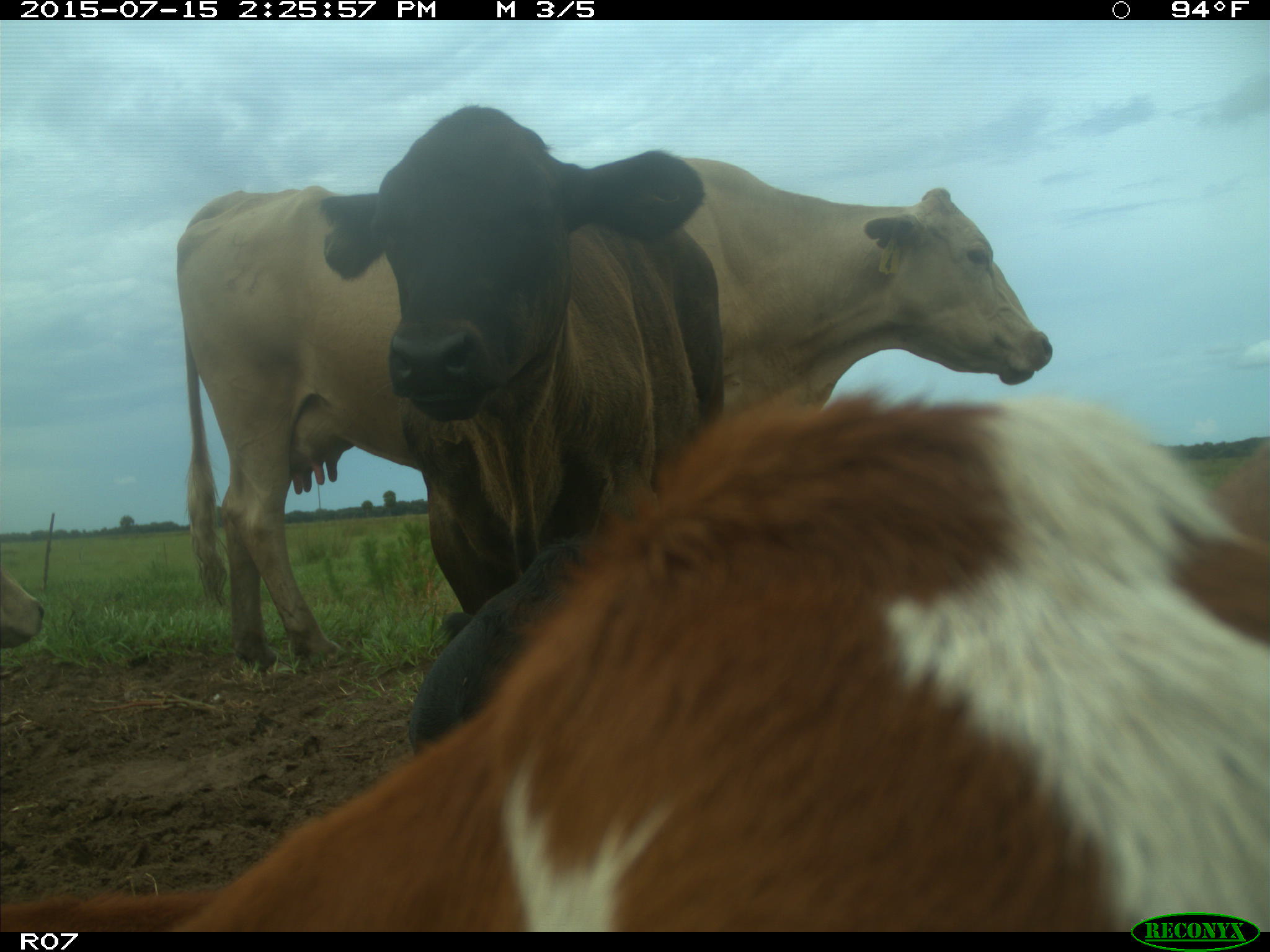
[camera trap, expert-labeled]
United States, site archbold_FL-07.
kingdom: Animalia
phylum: Chordata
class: Mammalia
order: Artiodactyla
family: Bovidae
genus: Bos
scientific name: Bos taurus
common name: domestic cow